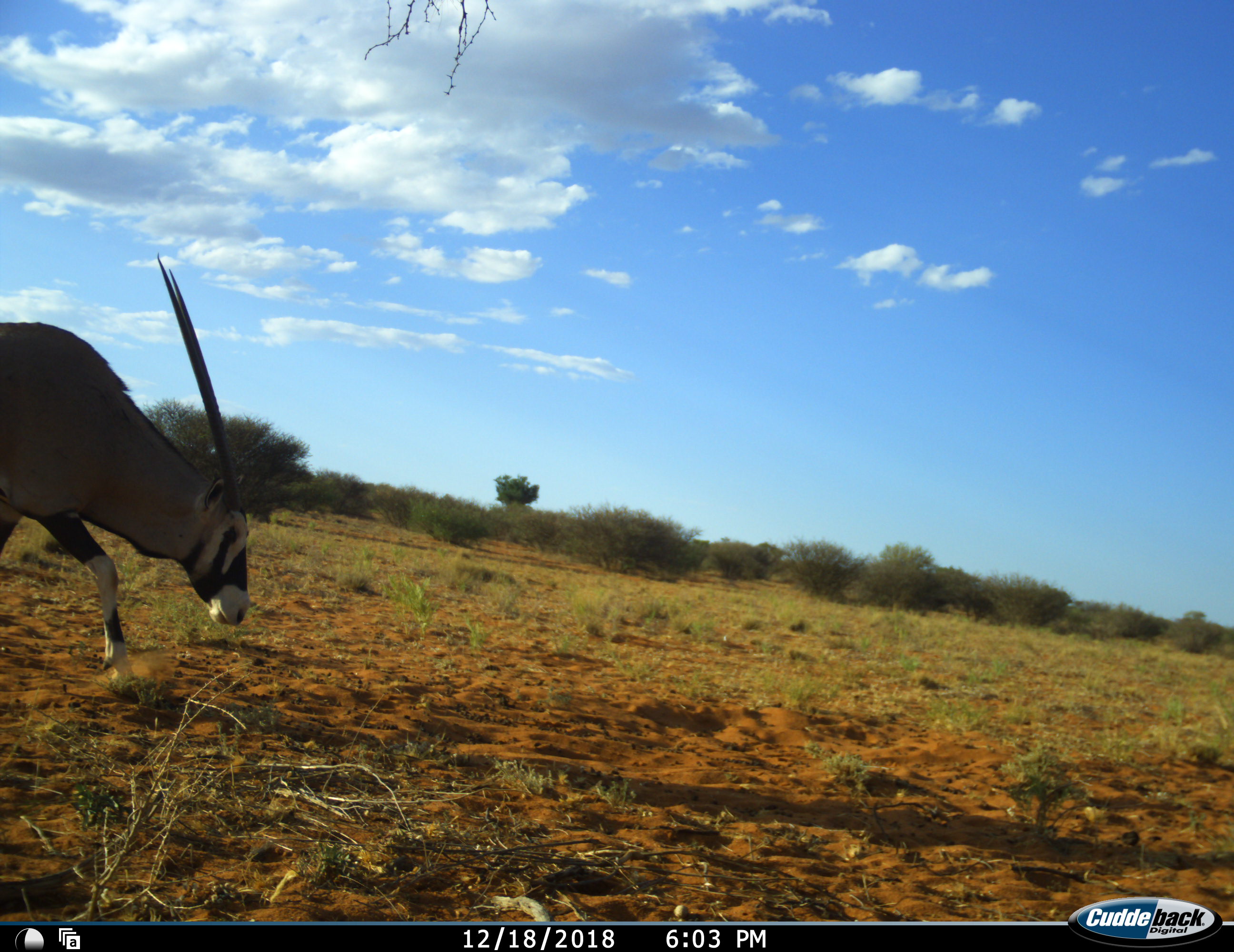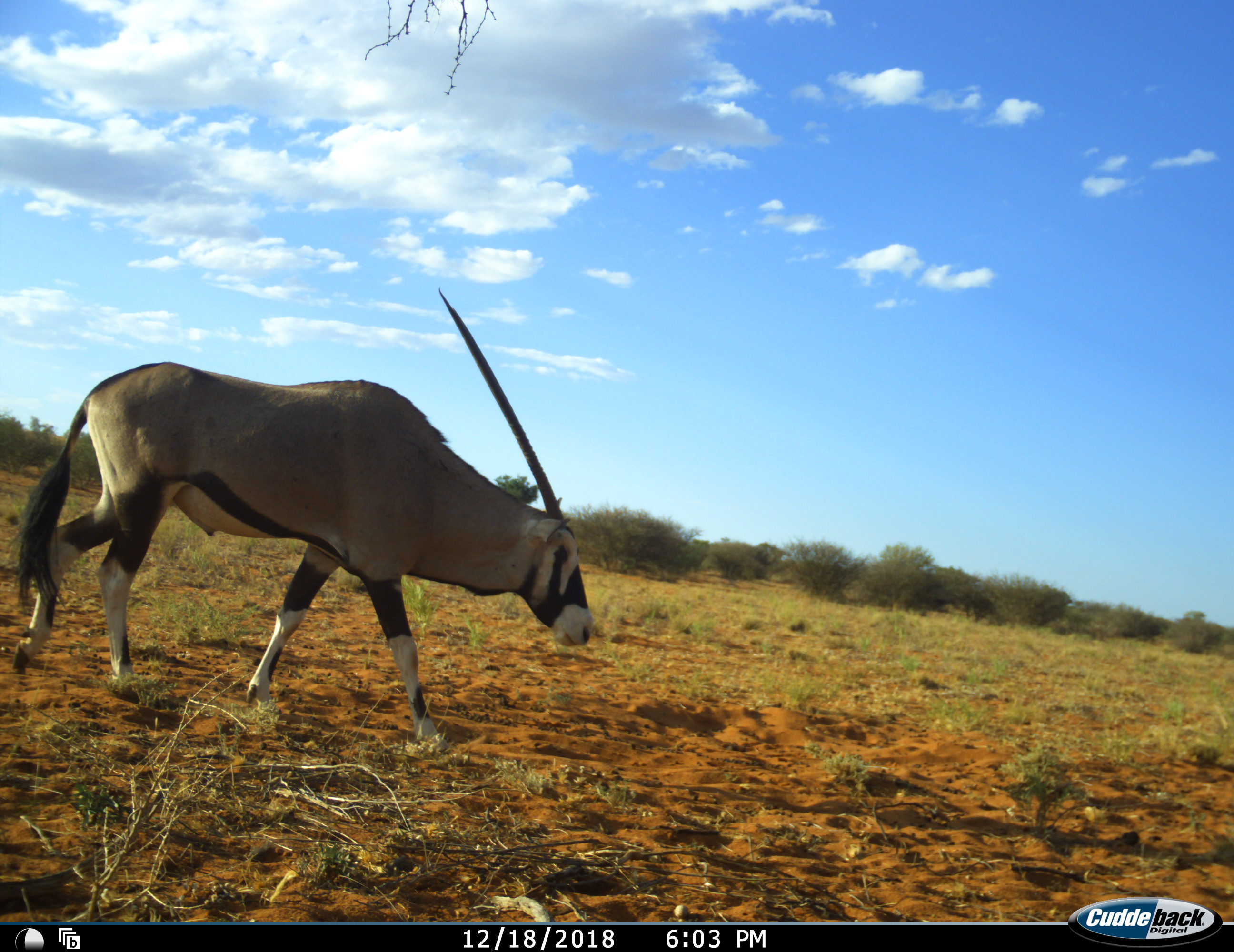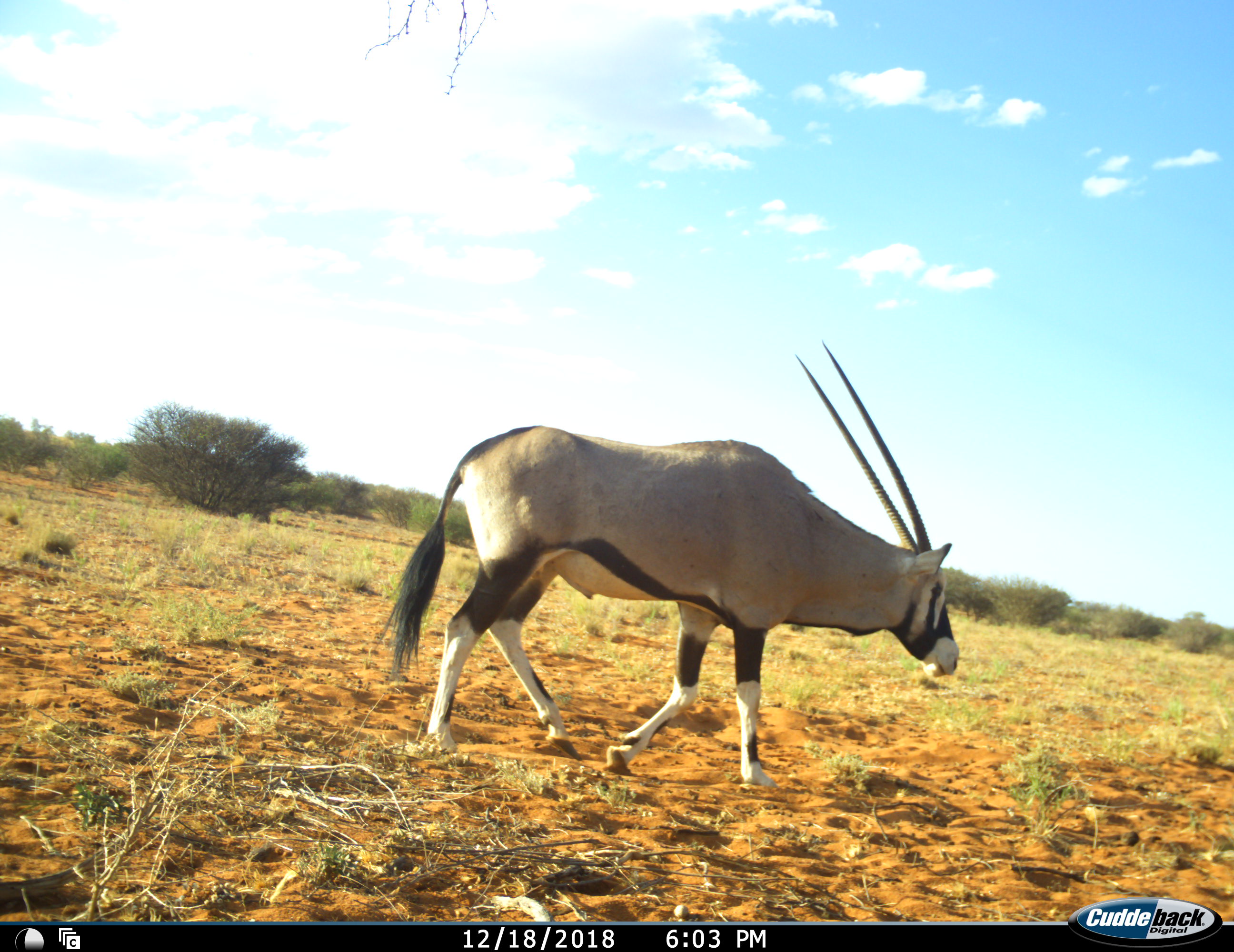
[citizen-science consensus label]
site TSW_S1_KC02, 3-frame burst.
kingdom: Animalia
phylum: Chordata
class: Mammalia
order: Artiodactyla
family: Bovidae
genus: Oryx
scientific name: Oryx gazella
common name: gemsbok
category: oryx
Oryx (gemsbok) (Oryx gazella), count 1. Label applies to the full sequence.